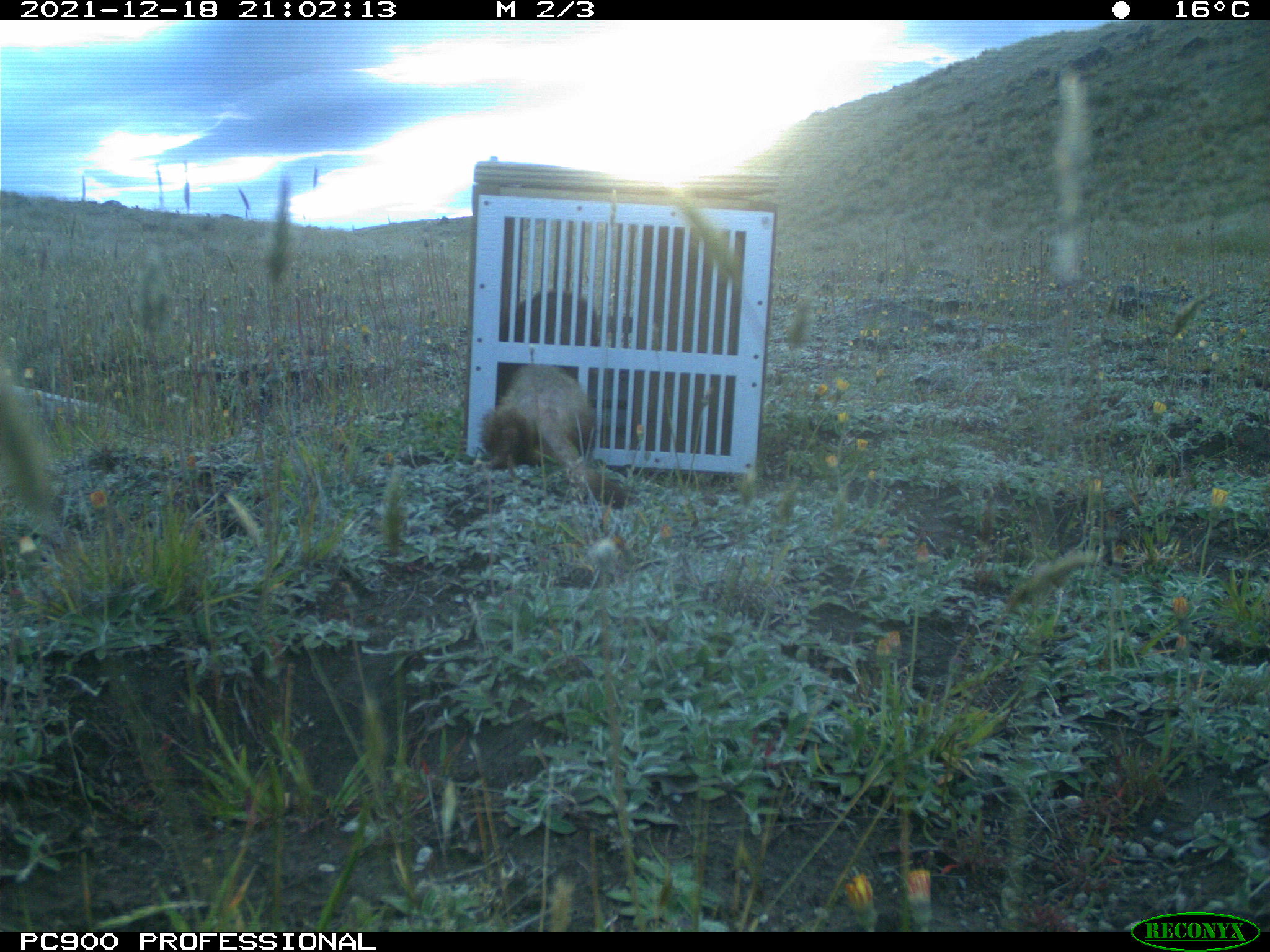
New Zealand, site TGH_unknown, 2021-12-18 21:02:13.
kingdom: Animalia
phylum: Chordata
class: Mammalia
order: Carnivora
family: Mustelidae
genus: Mustela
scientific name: Mustela furo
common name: ferret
Ferret (Mustela furo).